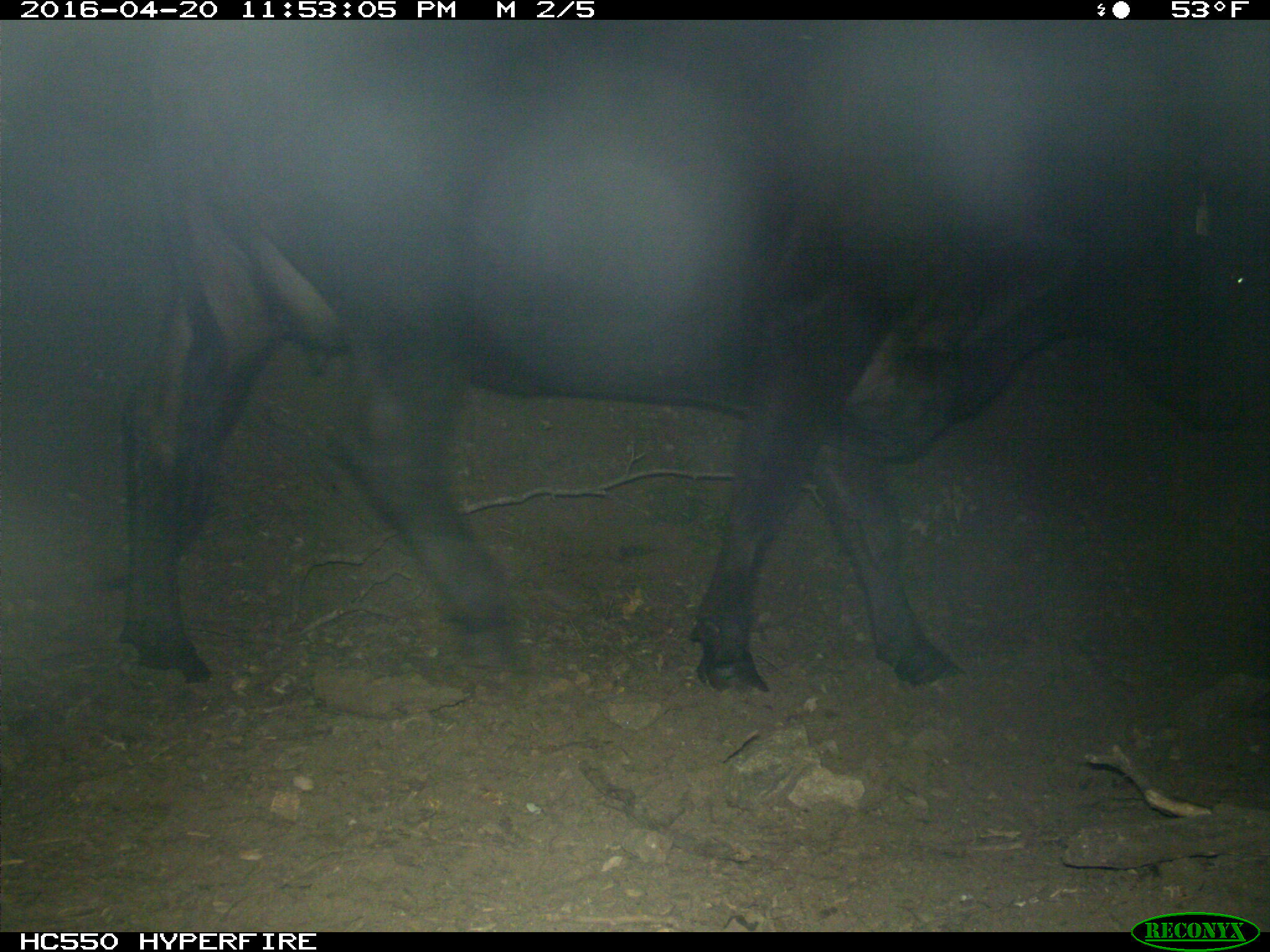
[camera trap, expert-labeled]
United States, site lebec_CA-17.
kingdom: Animalia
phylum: Chordata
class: Mammalia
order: Artiodactyla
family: Bovidae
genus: Bos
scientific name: Bos taurus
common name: domestic cow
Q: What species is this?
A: Bos taurus (domestic cow).